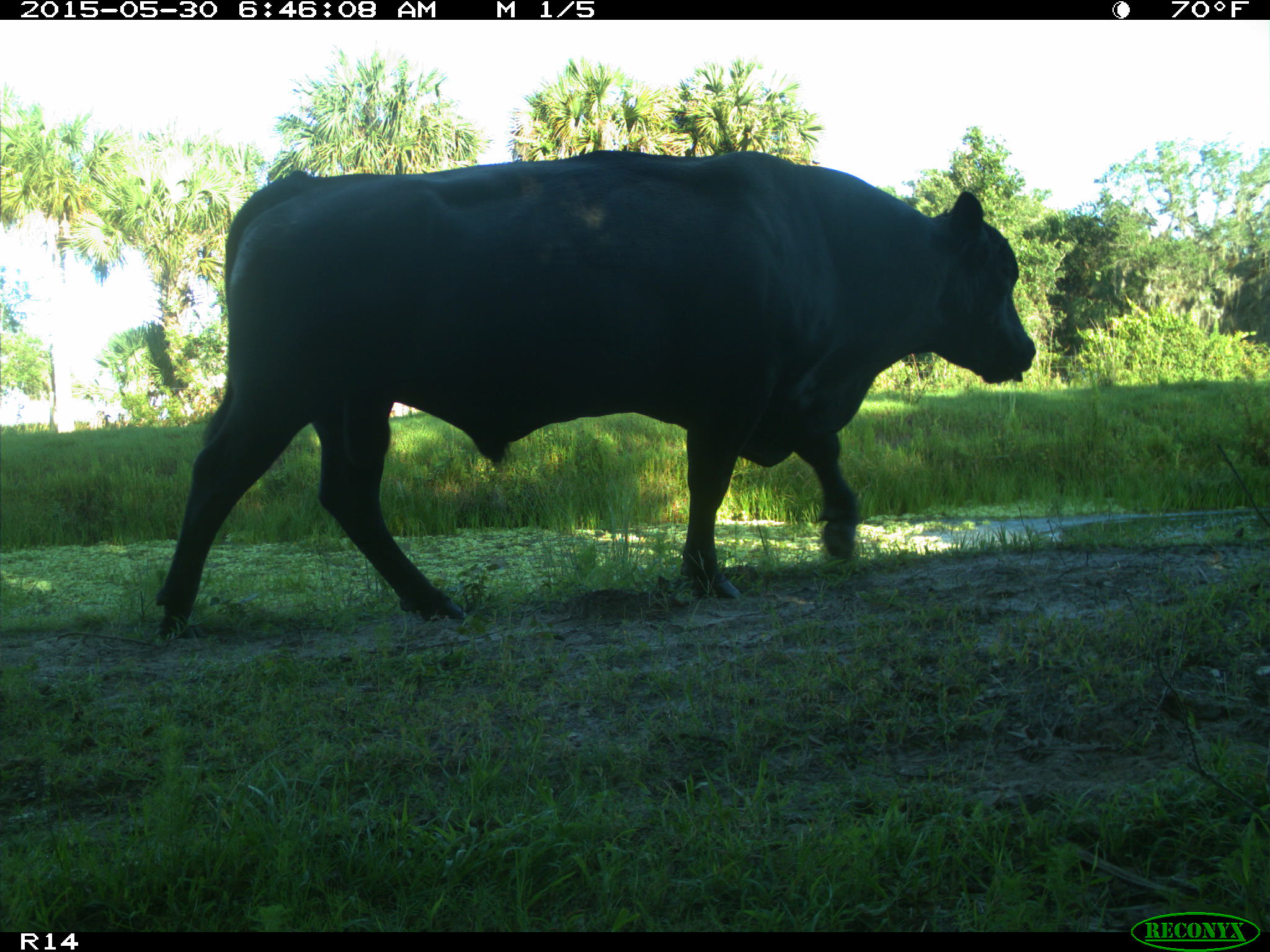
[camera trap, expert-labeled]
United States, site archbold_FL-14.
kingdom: Animalia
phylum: Chordata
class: Mammalia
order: Artiodactyla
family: Bovidae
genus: Bos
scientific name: Bos taurus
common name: domestic cow